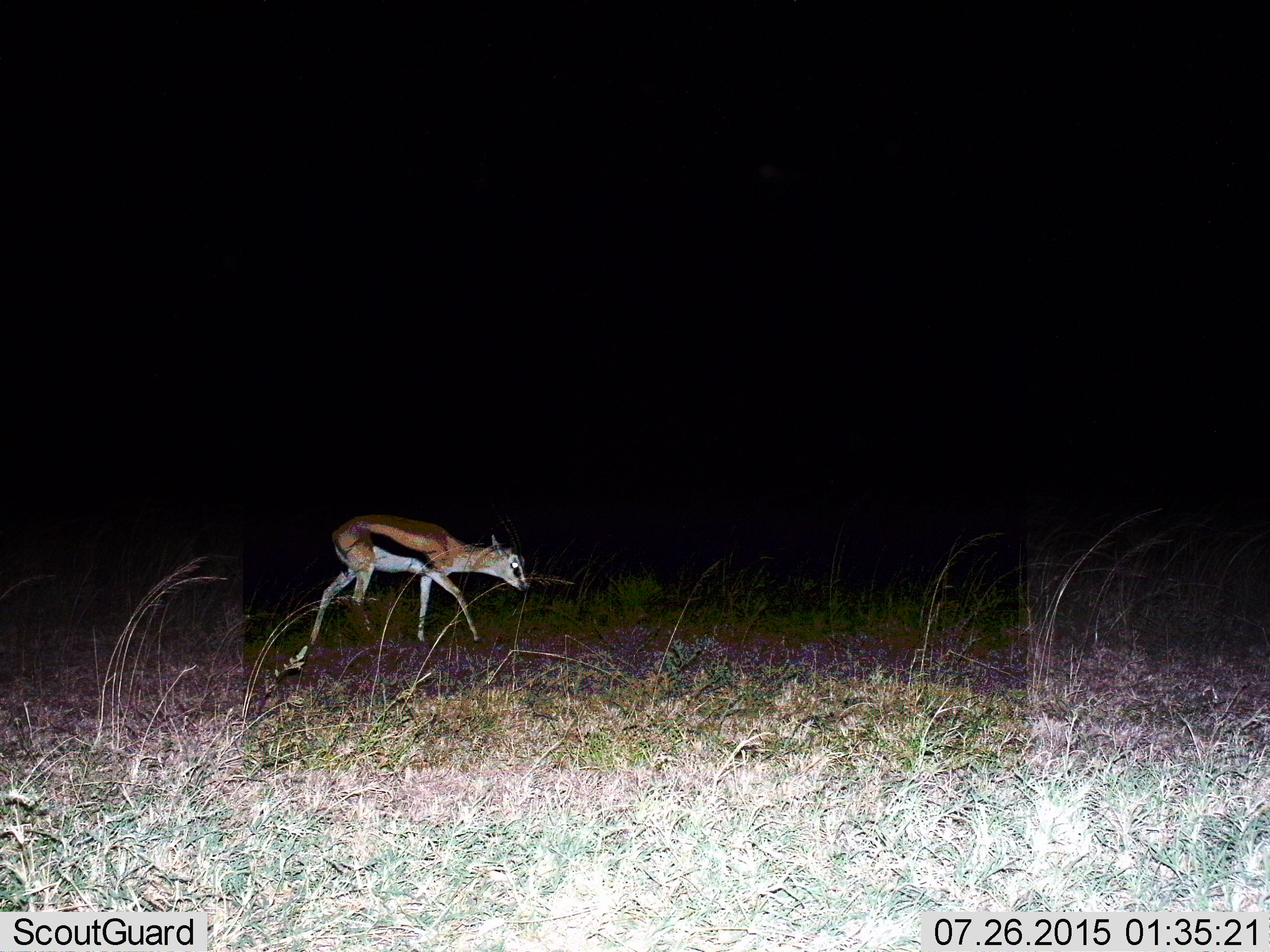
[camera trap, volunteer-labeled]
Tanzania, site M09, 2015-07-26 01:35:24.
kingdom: Animalia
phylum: Chordata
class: Mammalia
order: Artiodactyla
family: Bovidae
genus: Eudorcas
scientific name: Eudorcas thomsonii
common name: thomson's gazelle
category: gazellethomsons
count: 1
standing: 38%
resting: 0%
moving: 62%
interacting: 0%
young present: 0%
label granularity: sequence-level